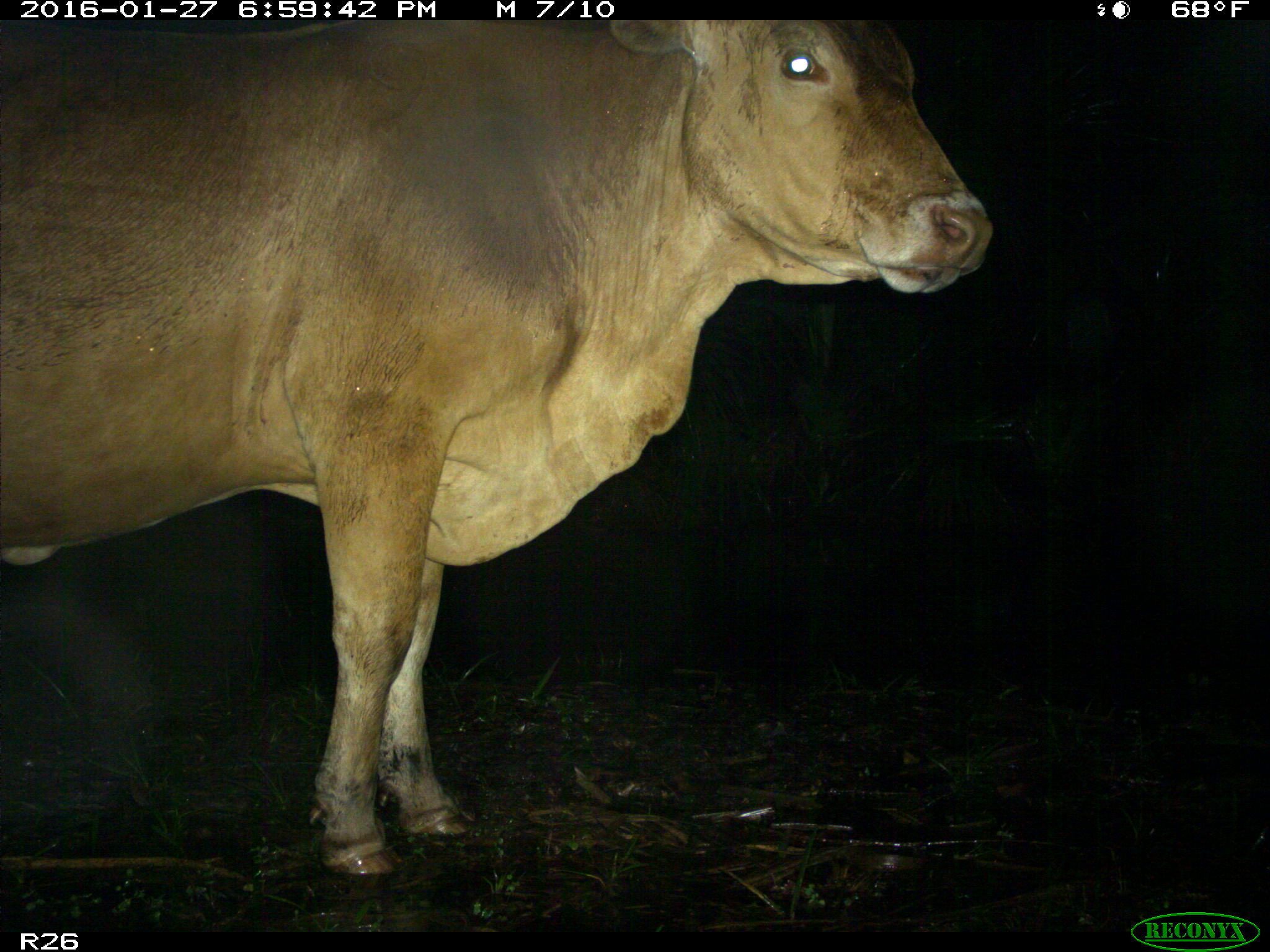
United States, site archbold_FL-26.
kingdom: Animalia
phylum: Chordata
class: Mammalia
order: Artiodactyla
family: Bovidae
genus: Bos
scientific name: Bos taurus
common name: domestic cow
Bos taurus (domestic cow).